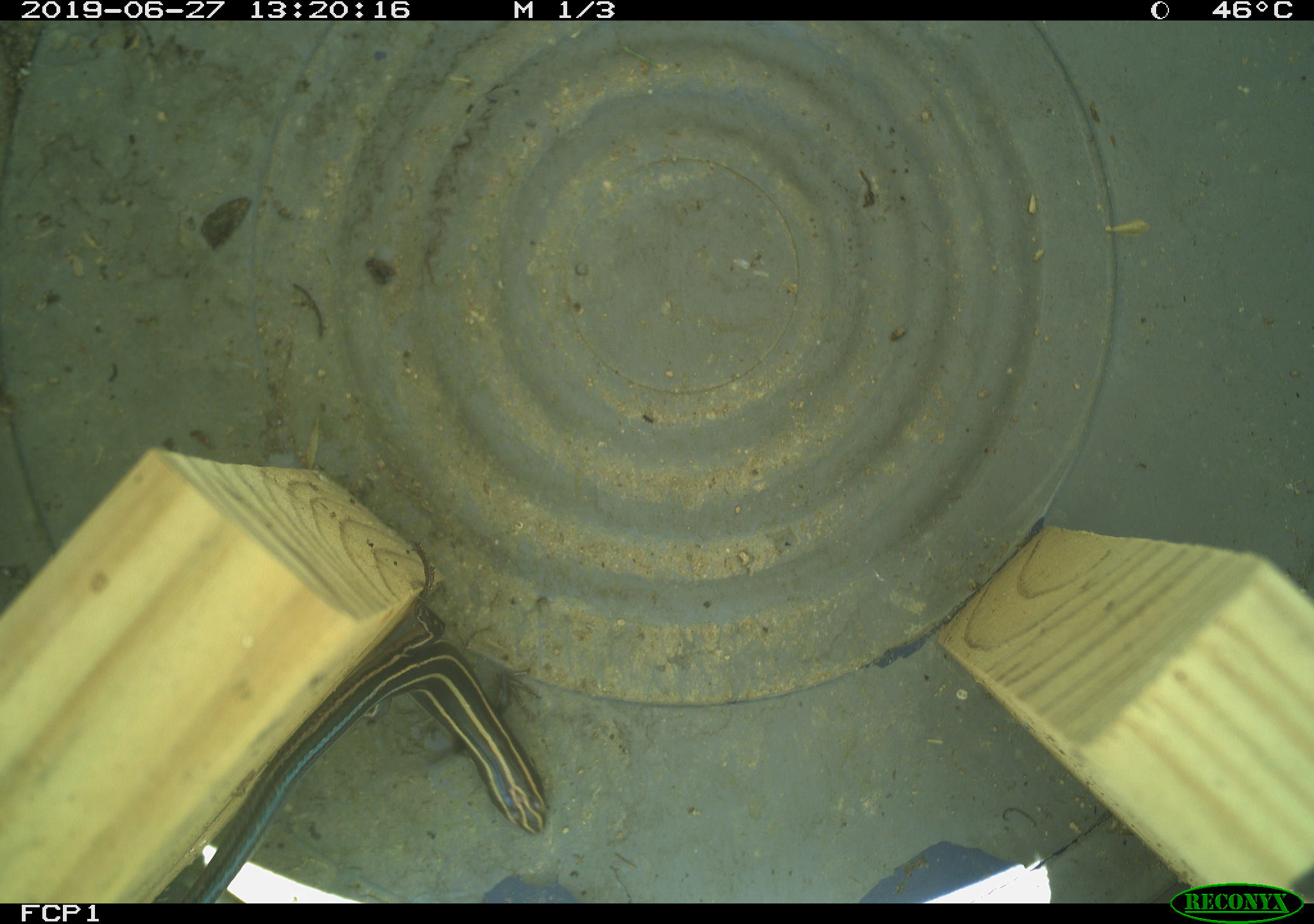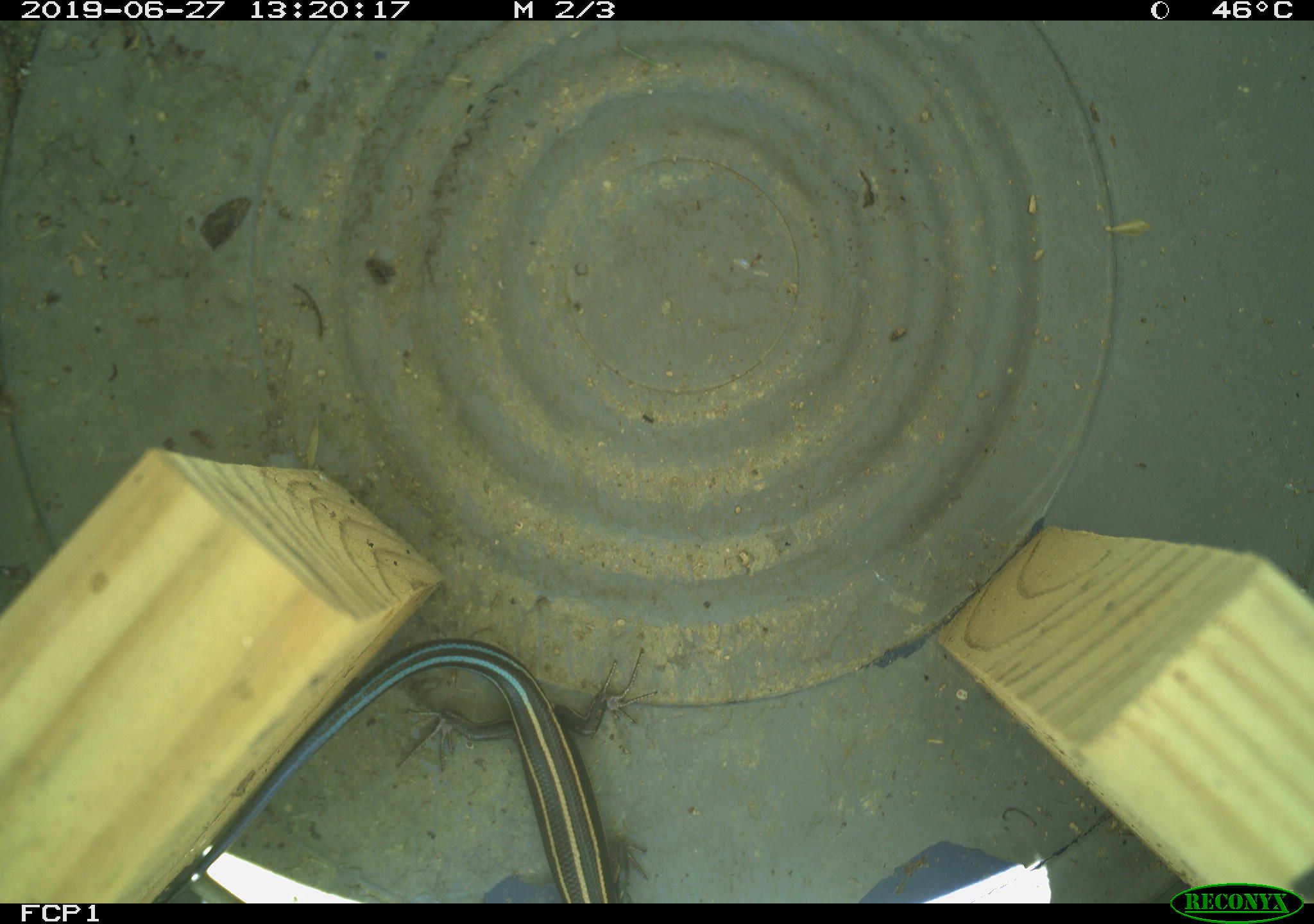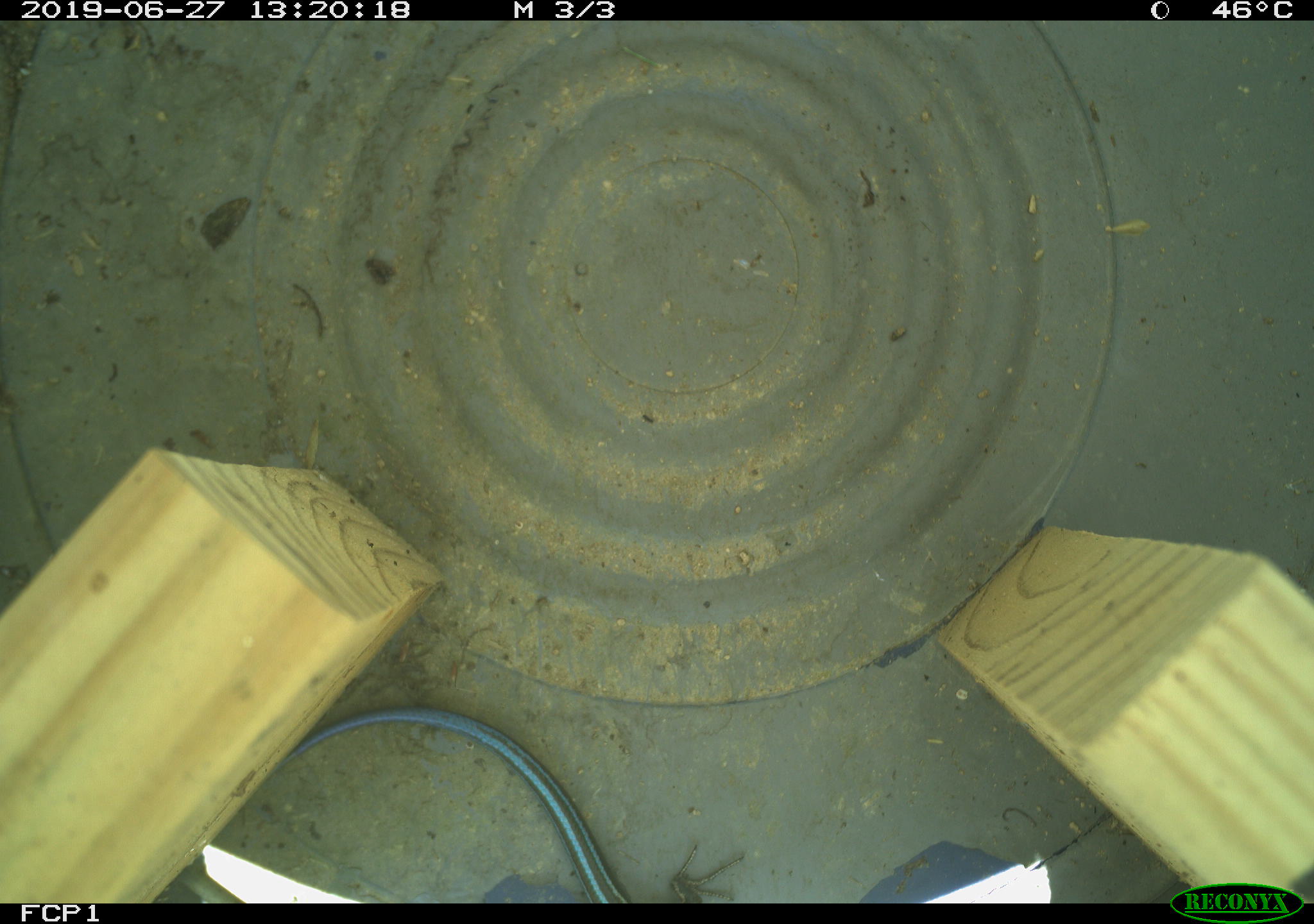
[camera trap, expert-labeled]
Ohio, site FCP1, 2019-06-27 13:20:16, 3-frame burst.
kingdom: Animalia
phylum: Chordata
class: Reptilia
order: Squamata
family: Scincidae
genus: Plestiodon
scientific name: Plestiodon fasciatus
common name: common five-lined skink